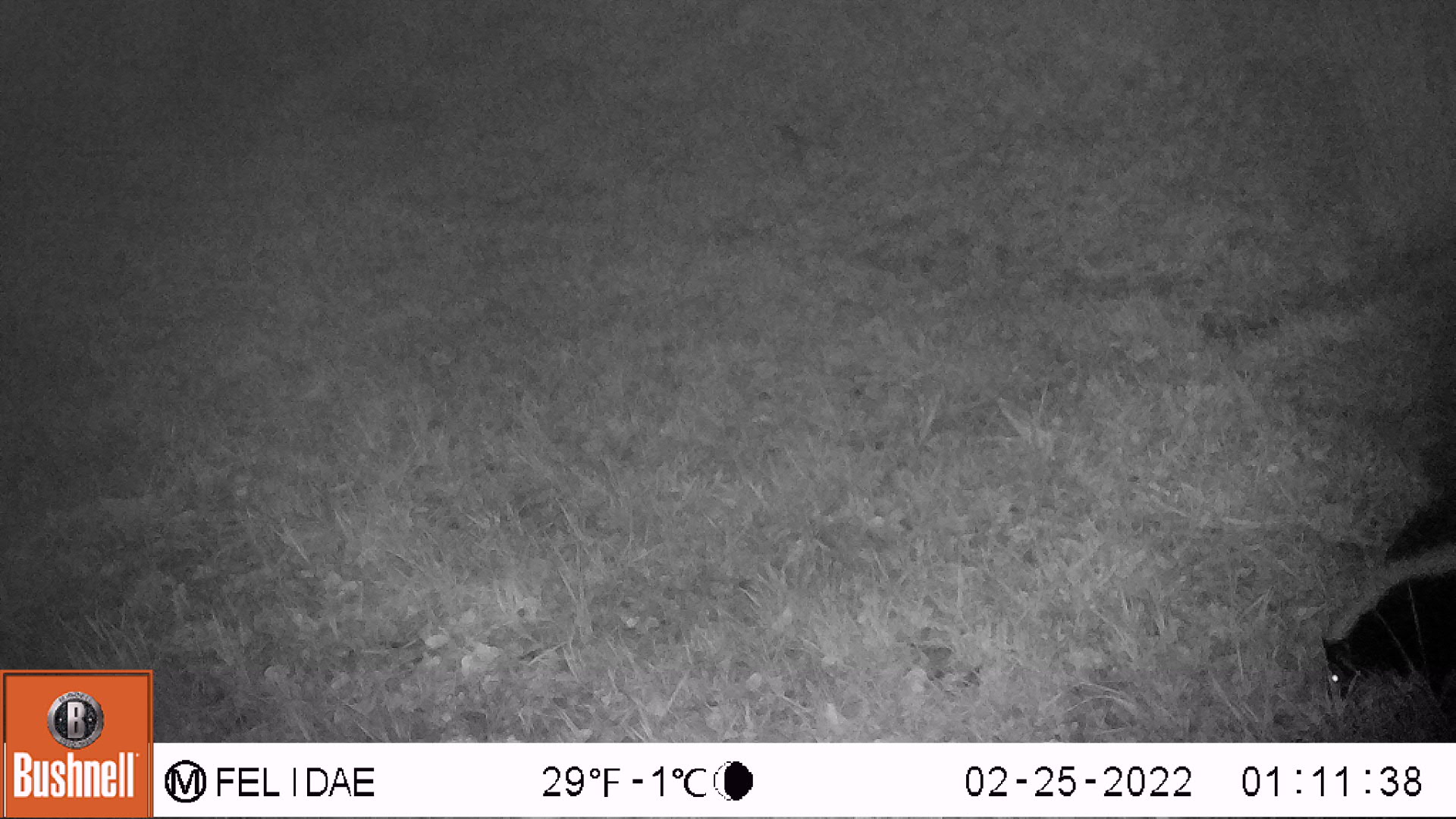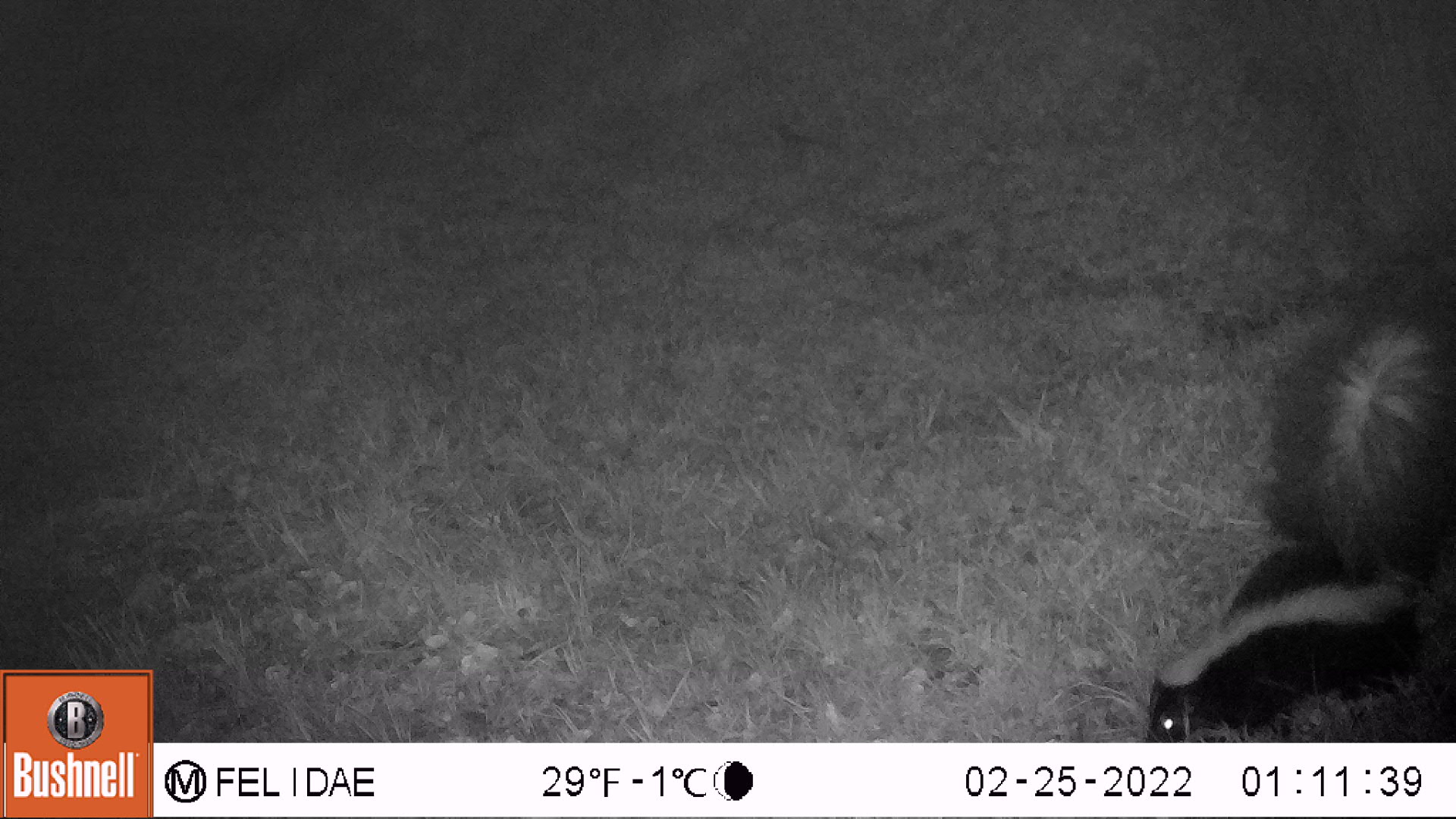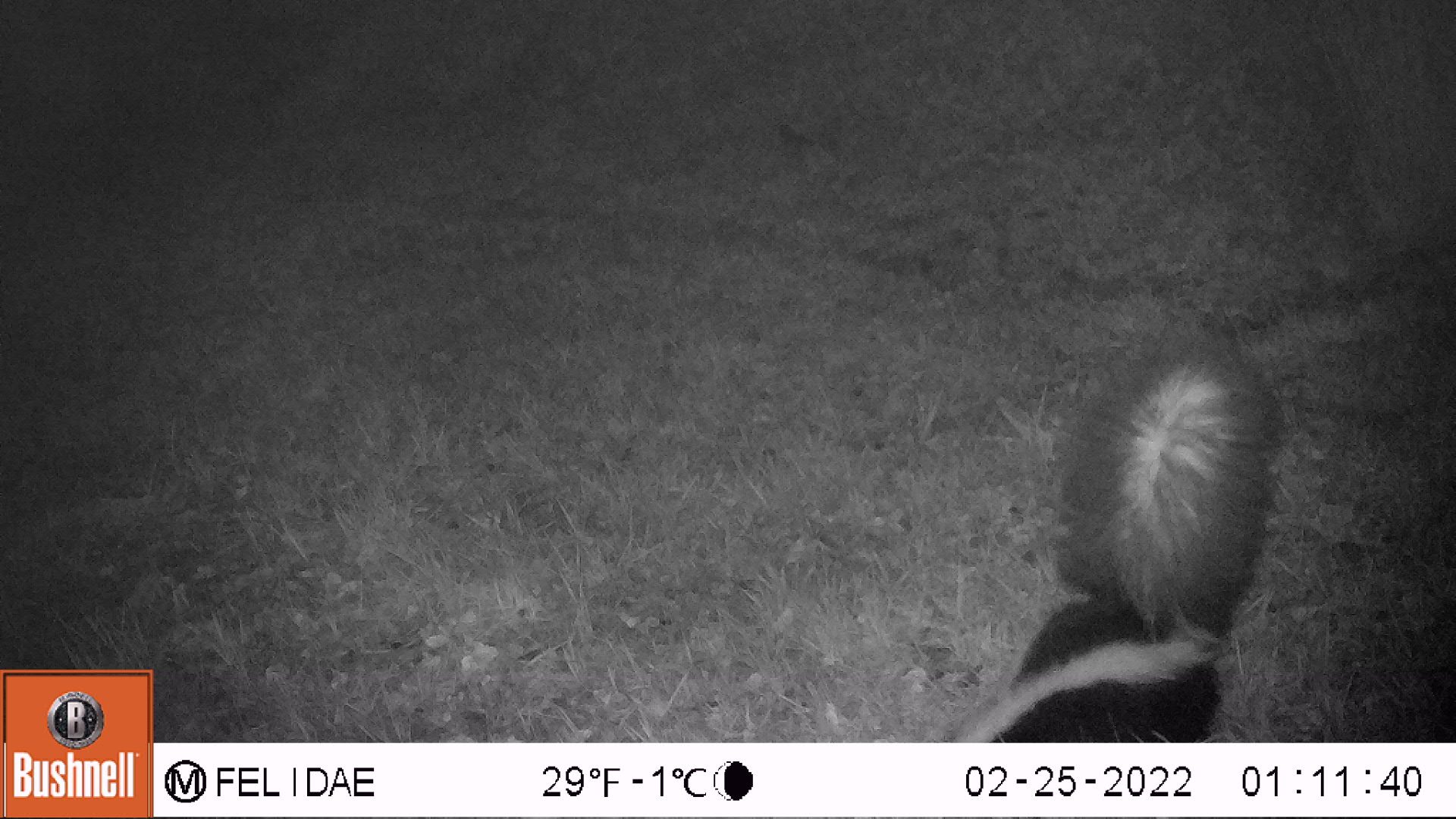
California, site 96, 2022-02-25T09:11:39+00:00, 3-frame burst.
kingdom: Animalia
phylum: Chordata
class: Mammalia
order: Carnivora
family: Mephitidae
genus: Mephitis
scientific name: Mephitis mephitis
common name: striped skunk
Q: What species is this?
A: Striped skunk (Mephitis mephitis).